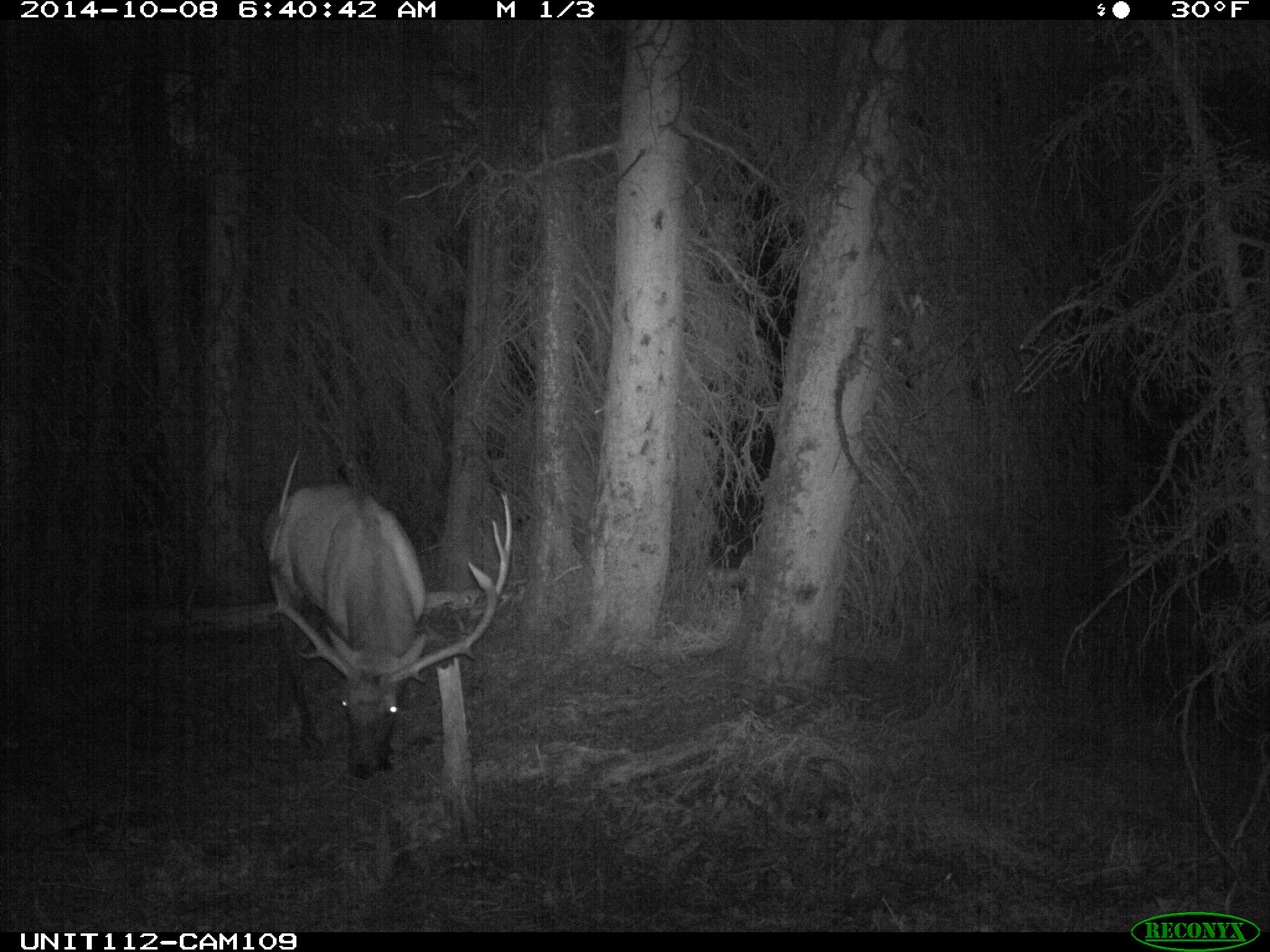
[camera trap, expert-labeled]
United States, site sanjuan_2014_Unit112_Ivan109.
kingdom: Animalia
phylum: Chordata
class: Mammalia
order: Artiodactyla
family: Cervidae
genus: Cervus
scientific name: Cervus elaphus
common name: red deer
Cervus elaphus (red deer).